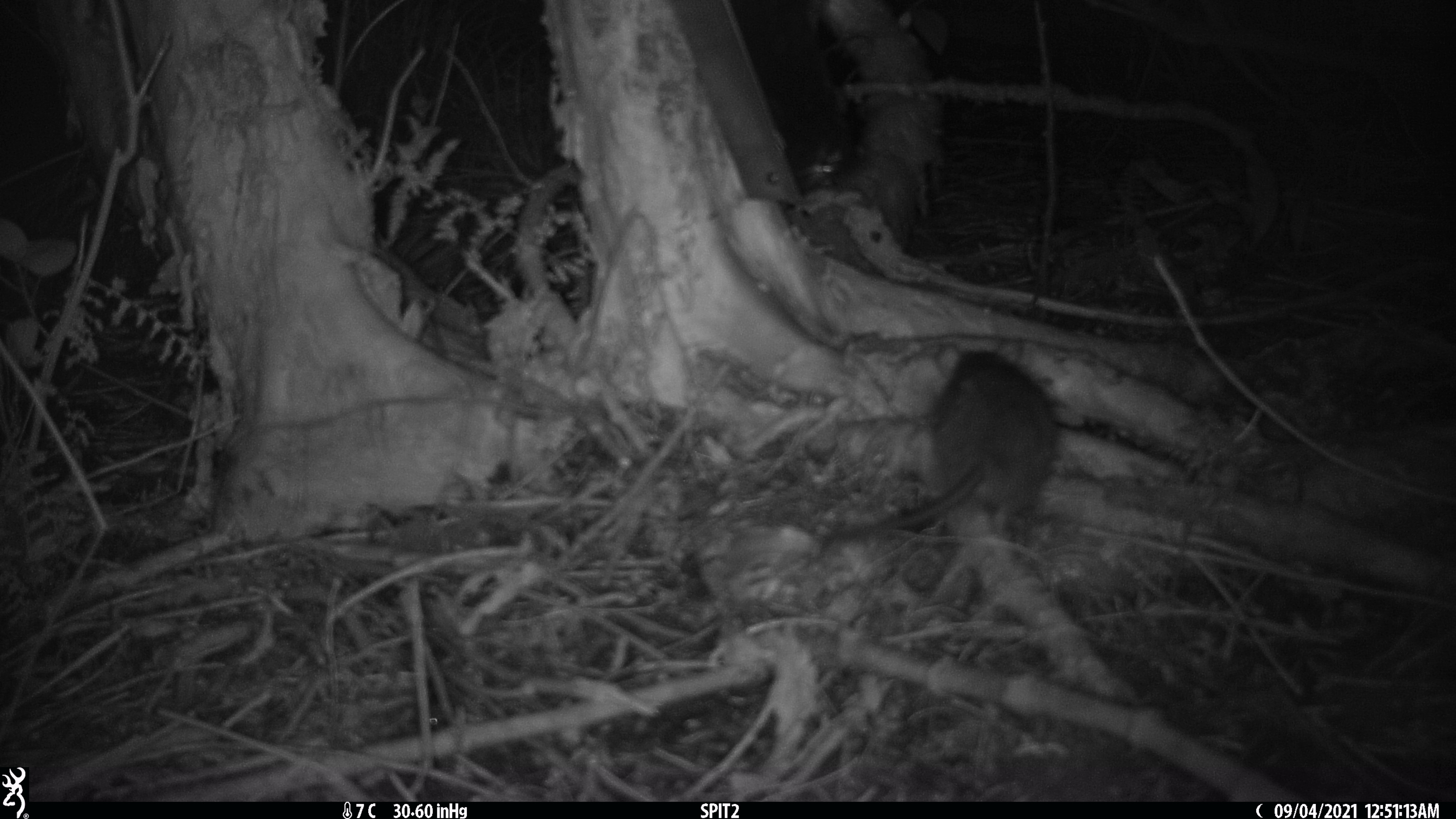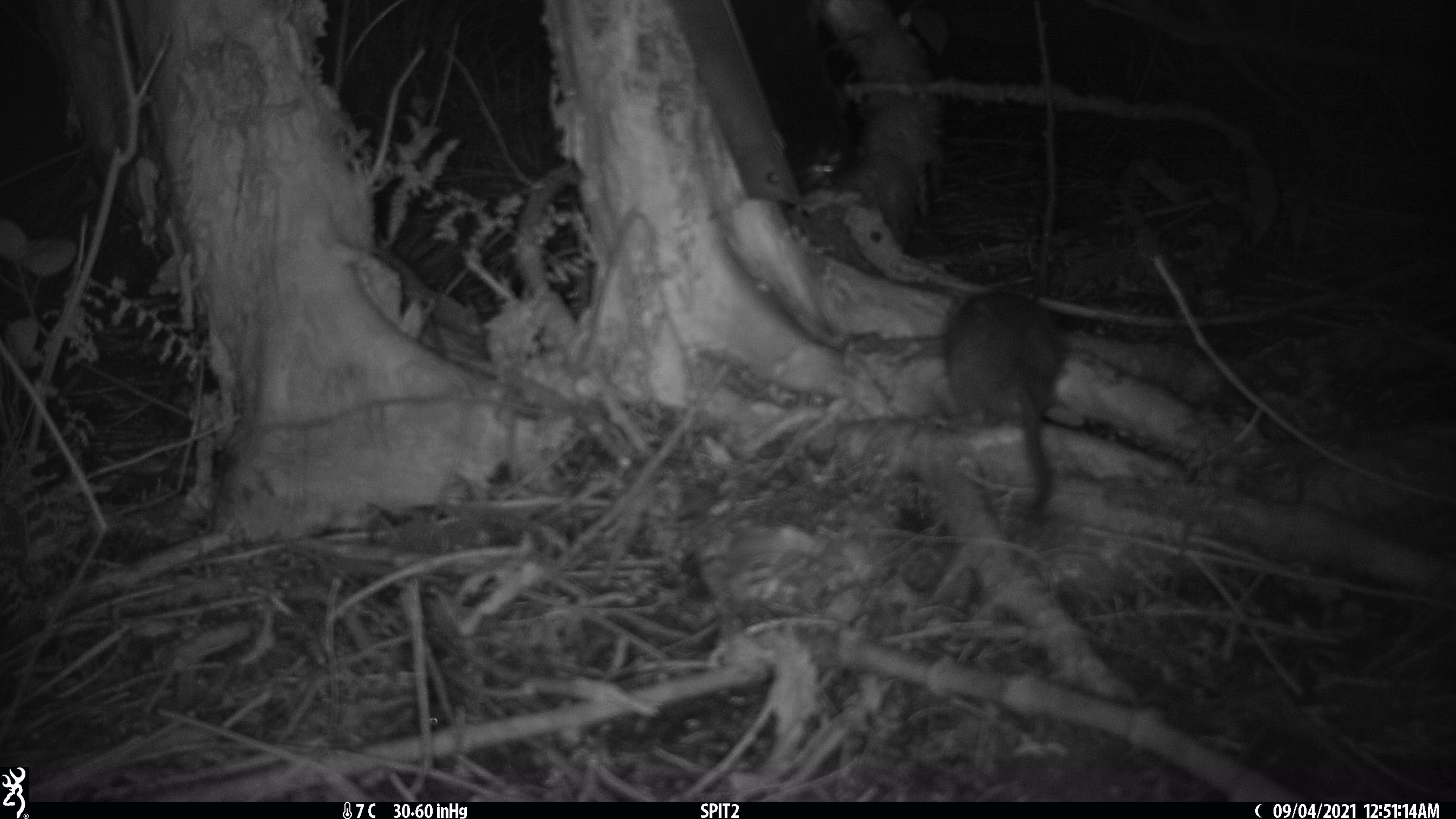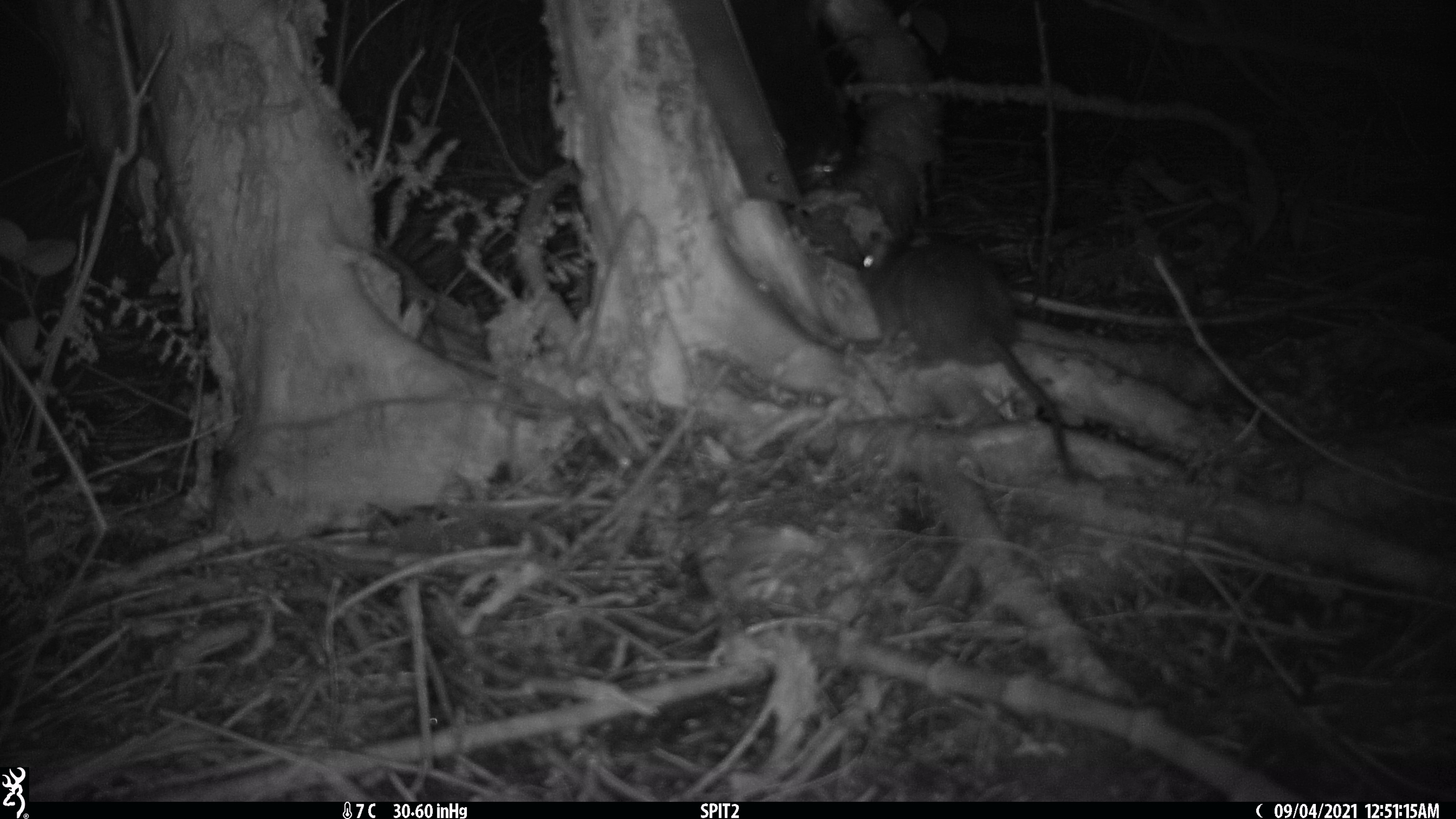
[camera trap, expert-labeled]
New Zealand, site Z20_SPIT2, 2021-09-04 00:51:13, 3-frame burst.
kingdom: Animalia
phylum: Chordata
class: Mammalia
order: Rodentia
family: Muridae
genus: Rattus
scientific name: Rattus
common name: rat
Rat (Rattus).